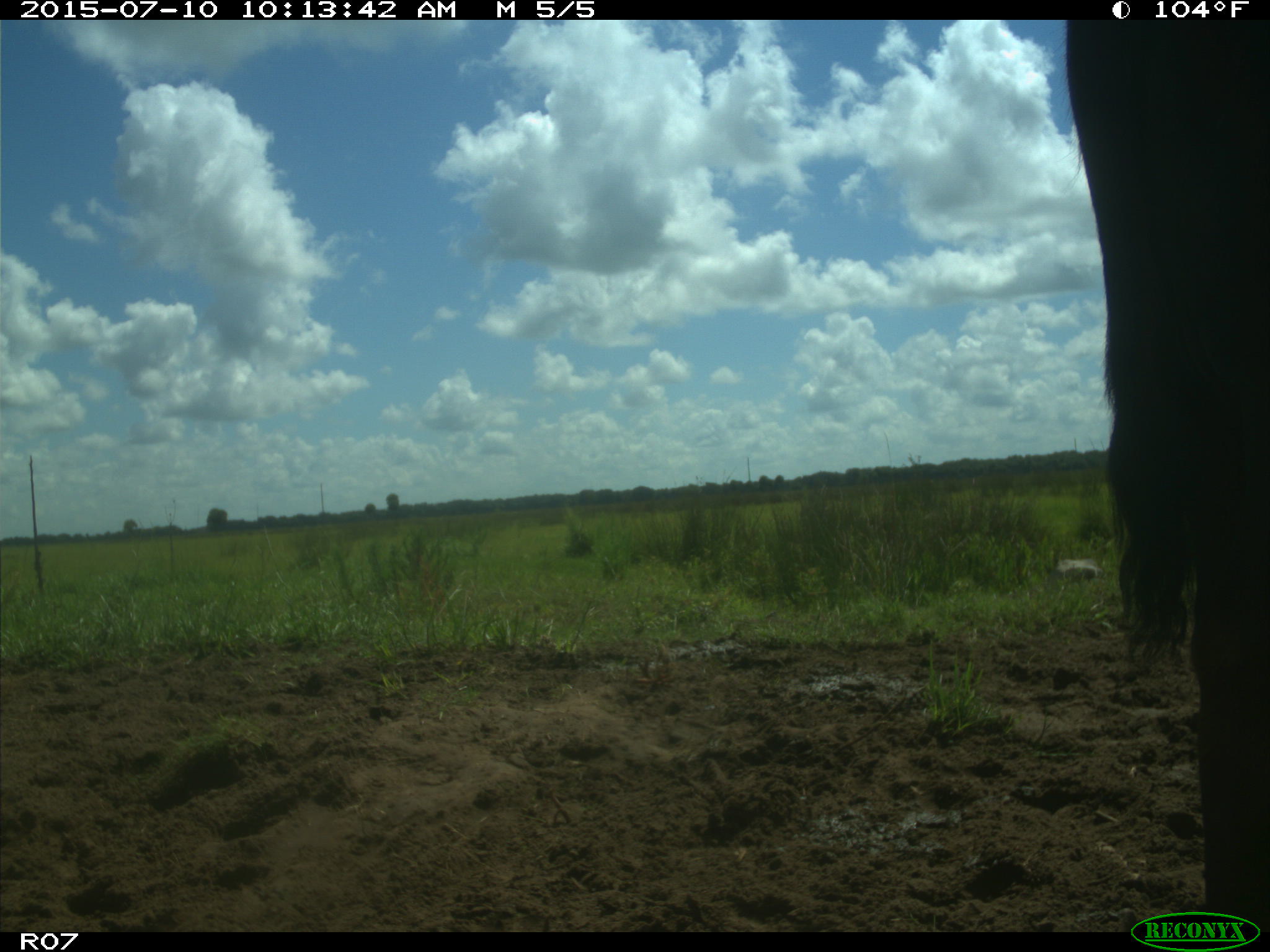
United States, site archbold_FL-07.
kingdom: Animalia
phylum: Chordata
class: Mammalia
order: Artiodactyla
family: Bovidae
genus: Bos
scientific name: Bos taurus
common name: domestic cow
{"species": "Bos taurus (domestic cow)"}